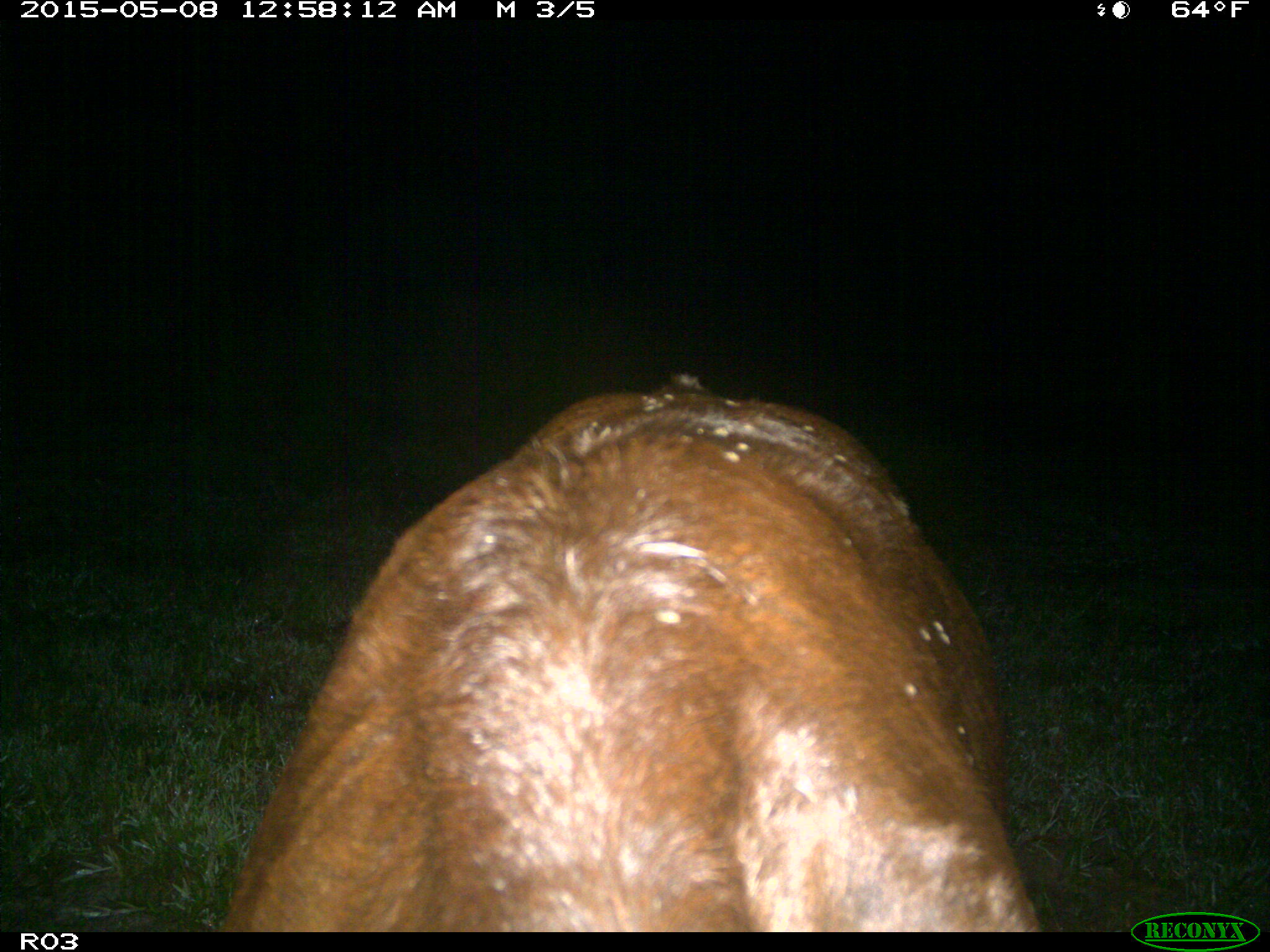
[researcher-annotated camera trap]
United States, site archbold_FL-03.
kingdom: Animalia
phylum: Chordata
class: Mammalia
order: Artiodactyla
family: Bovidae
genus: Bos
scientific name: Bos taurus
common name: domestic cow